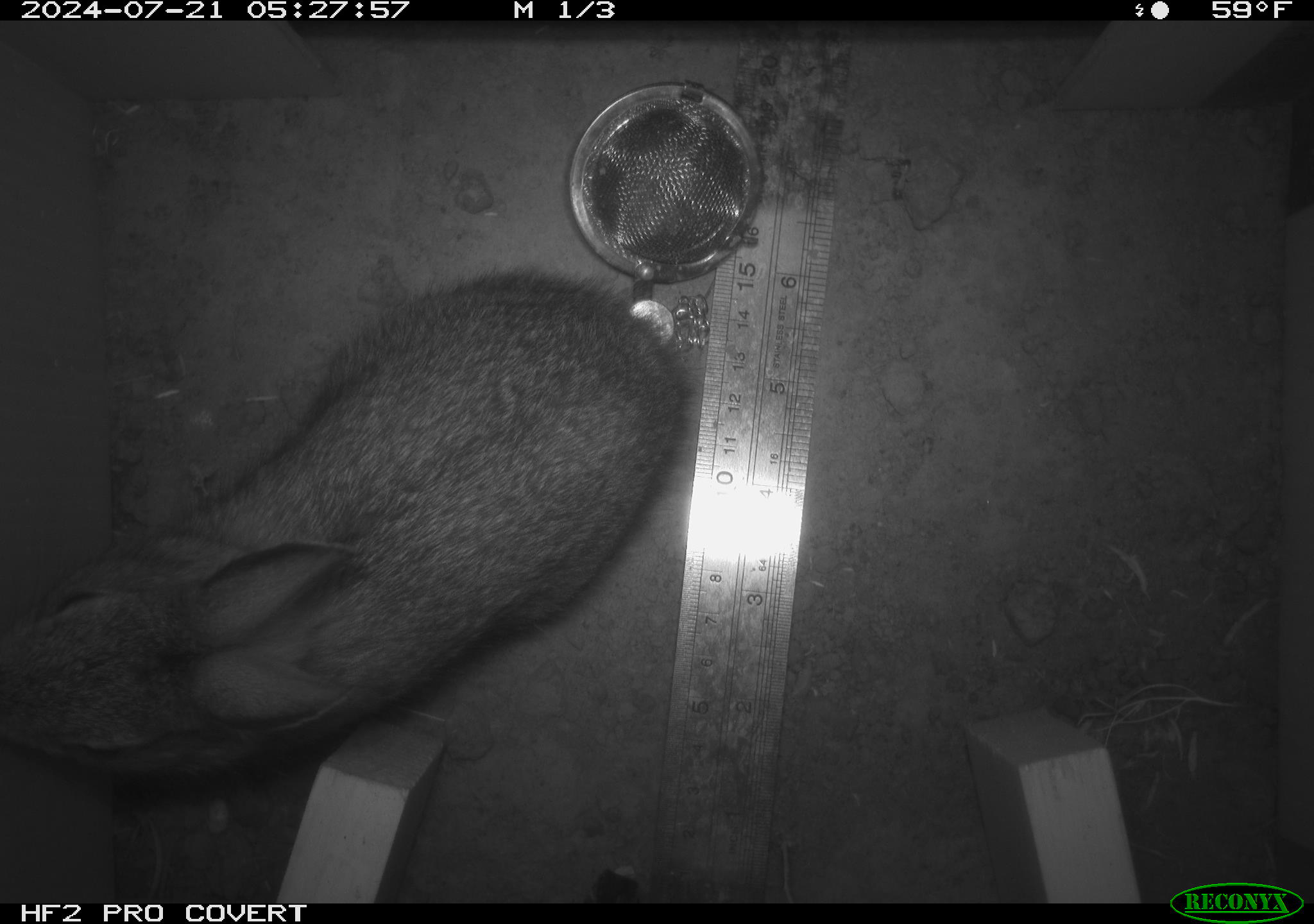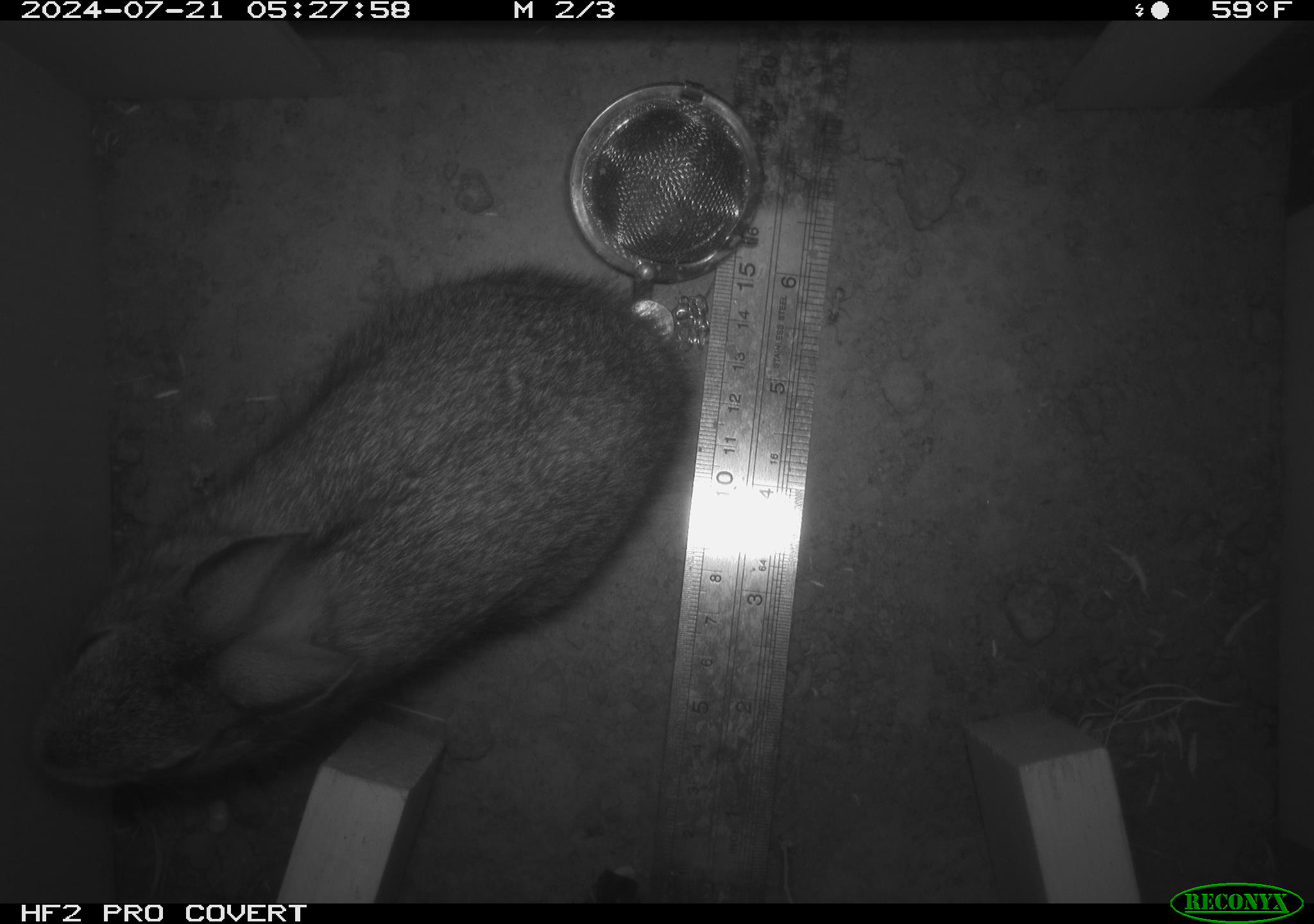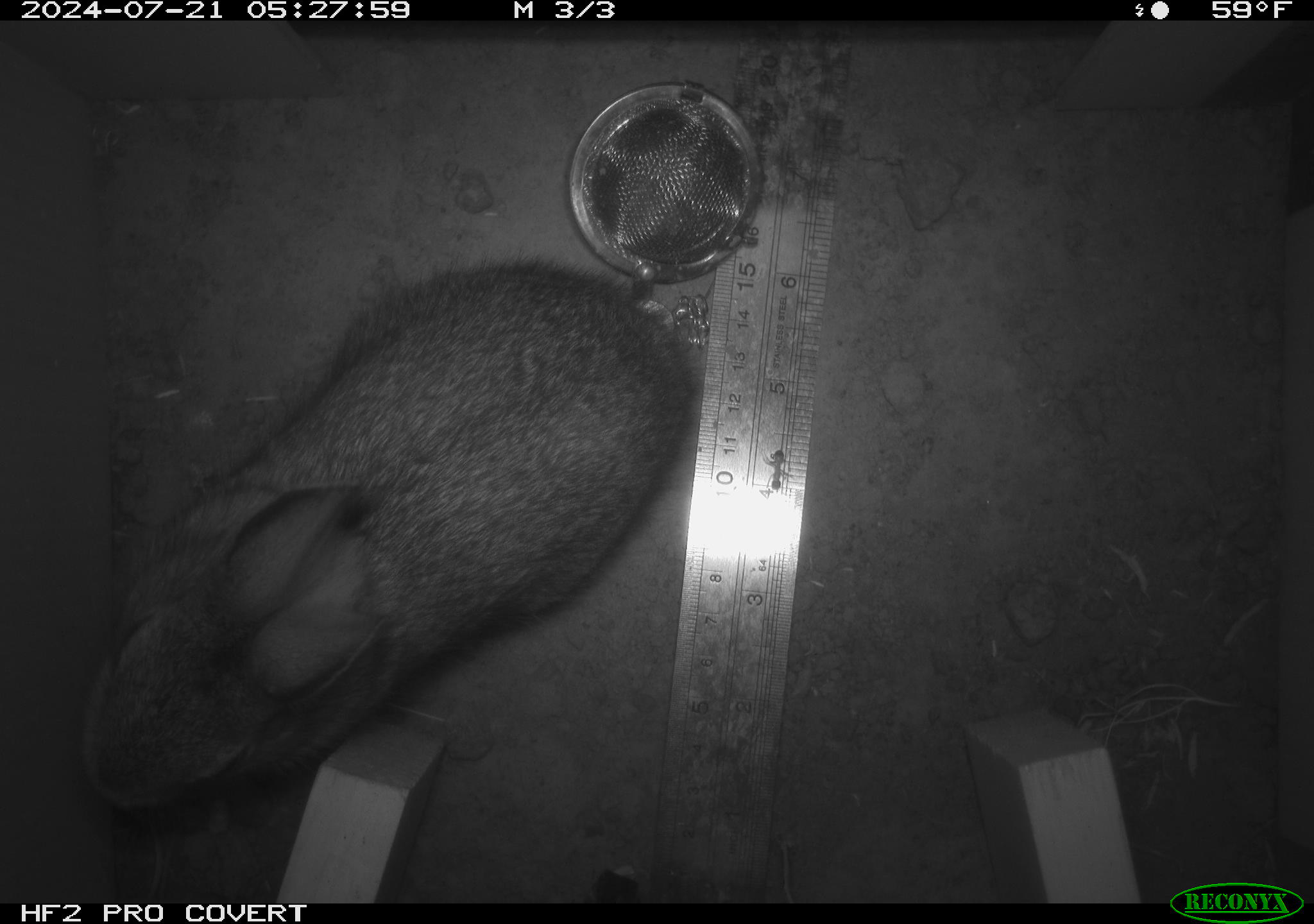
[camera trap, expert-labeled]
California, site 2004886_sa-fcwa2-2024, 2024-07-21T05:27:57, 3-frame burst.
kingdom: Animalia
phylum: Chordata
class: Mammalia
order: Lagomorpha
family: Leporidae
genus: Sylvilagus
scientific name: Sylvilagus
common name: cottontail rabbits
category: sylvilagus species